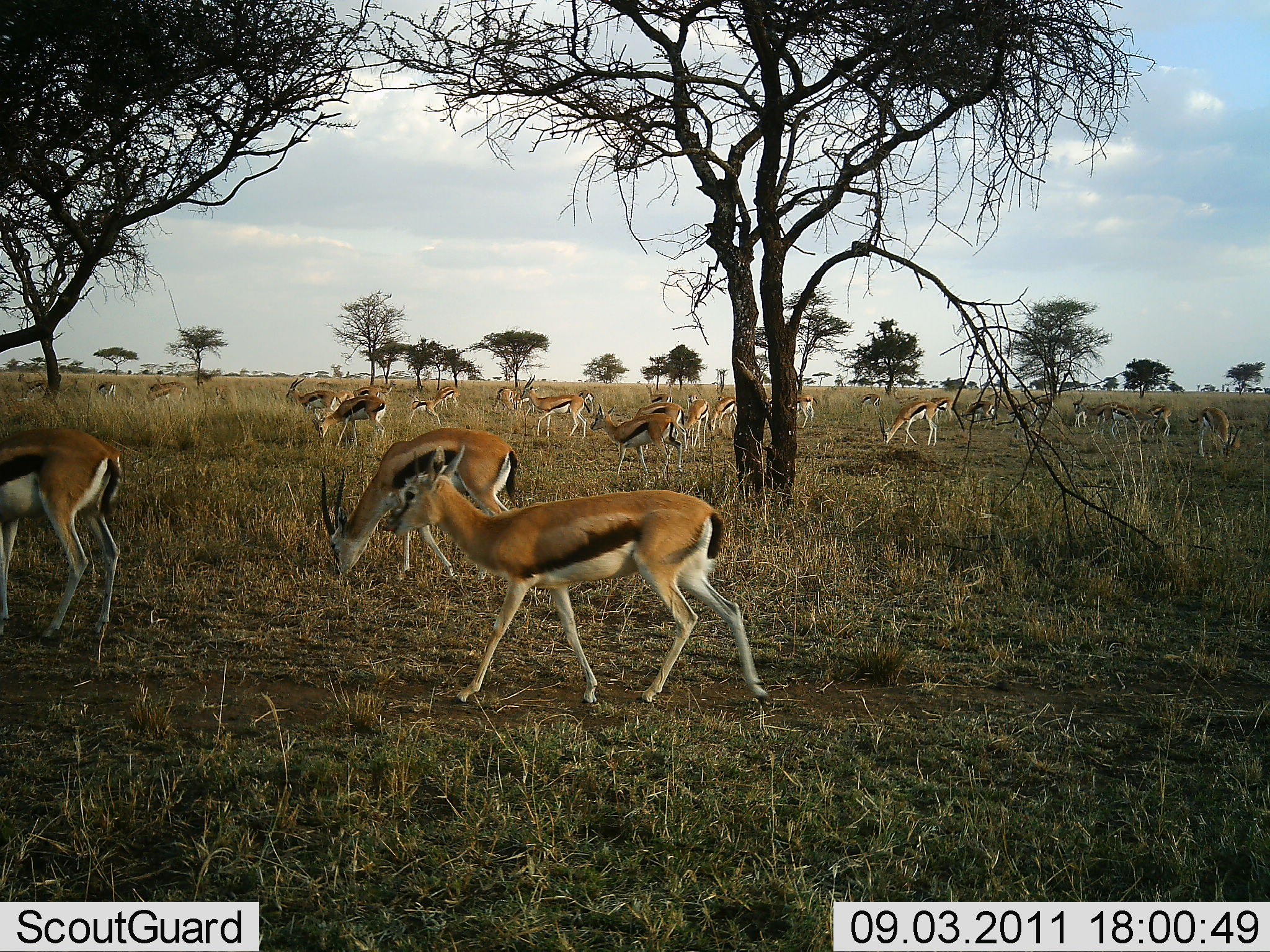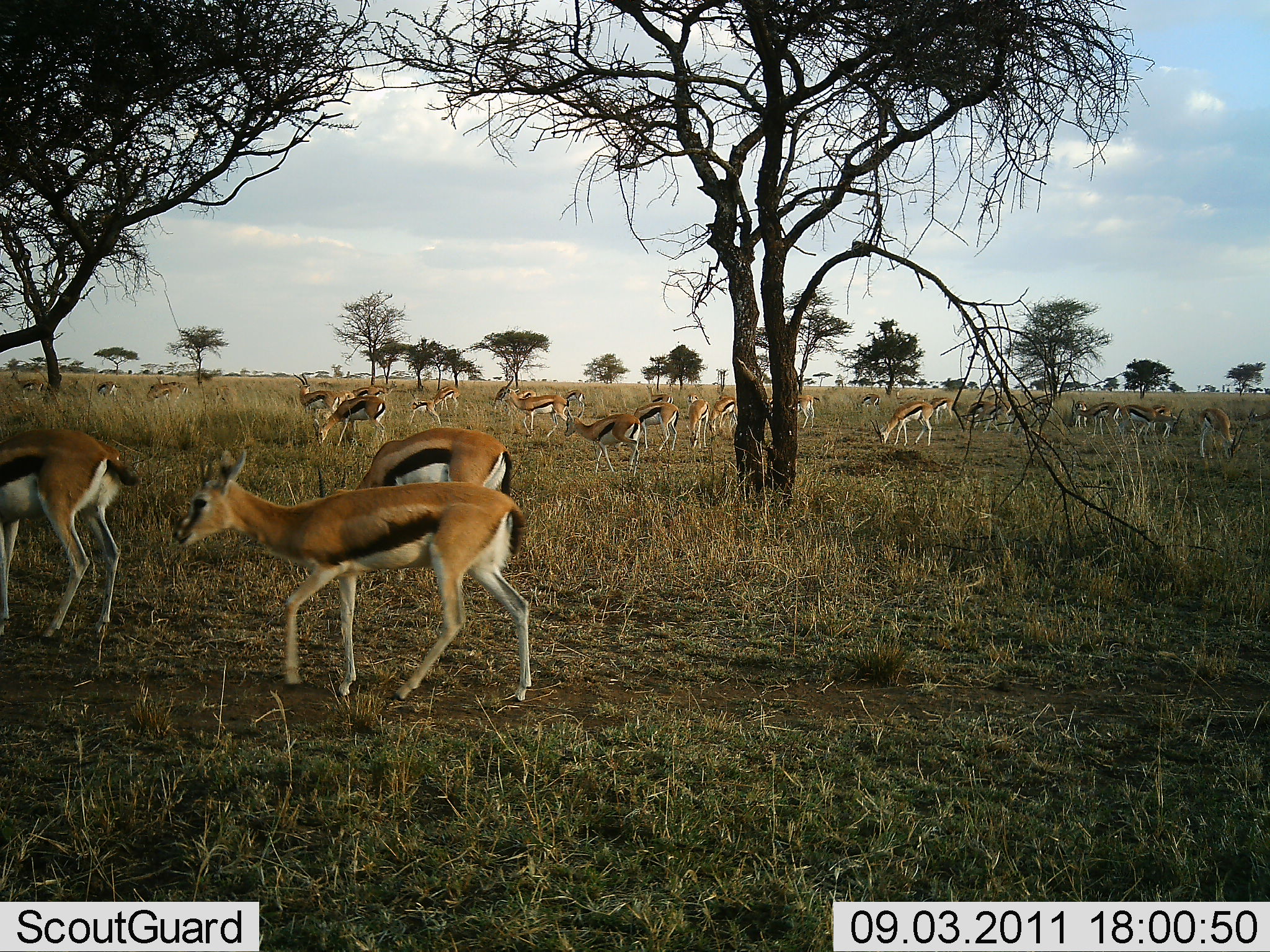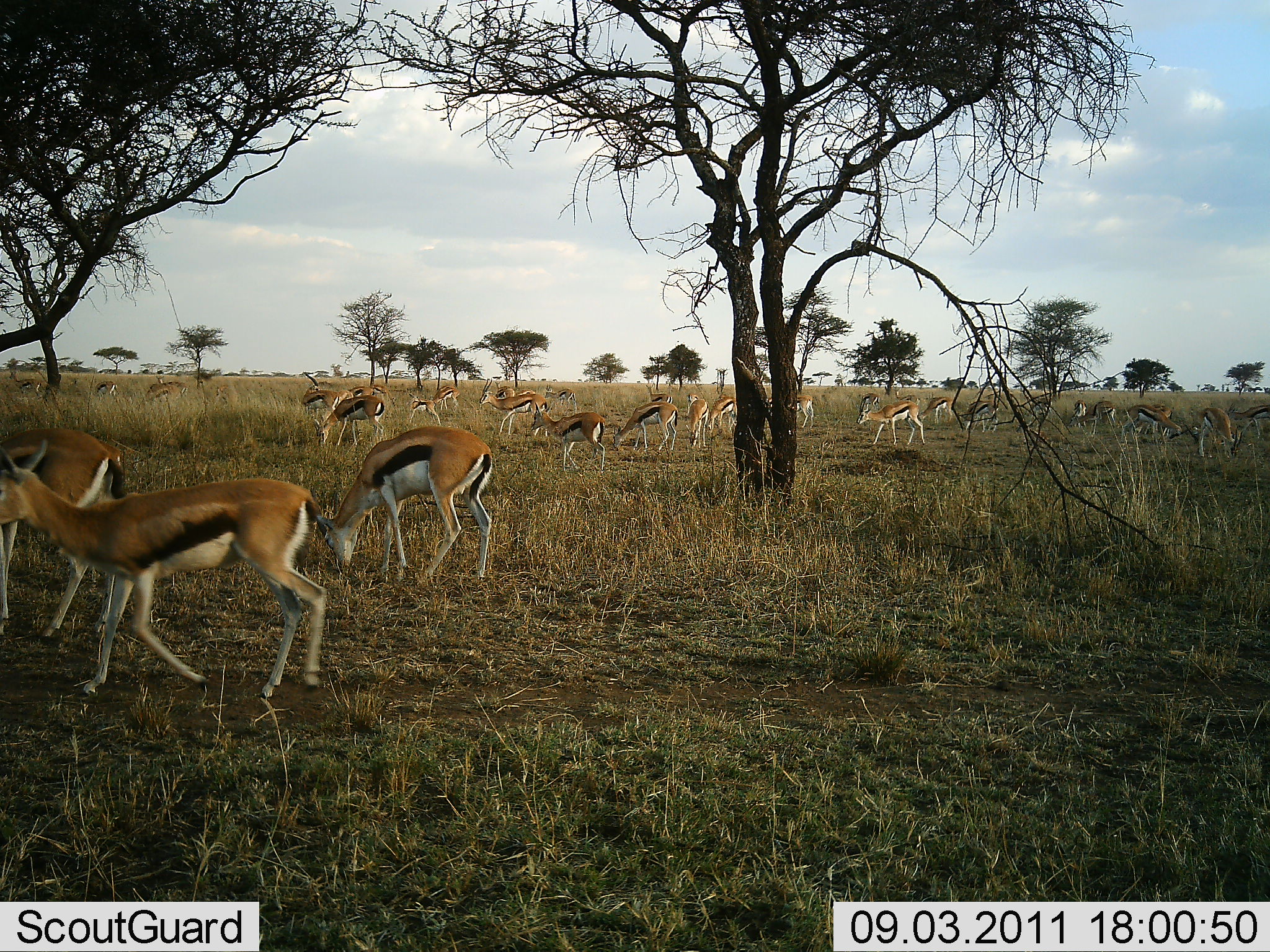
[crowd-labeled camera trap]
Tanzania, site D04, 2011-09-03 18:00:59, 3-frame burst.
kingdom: Animalia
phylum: Chordata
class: Mammalia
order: Artiodactyla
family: Bovidae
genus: Eudorcas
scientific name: Eudorcas thomsonii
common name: thomson's gazelle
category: gazellethomsons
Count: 11-50.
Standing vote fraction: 64%.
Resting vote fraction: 9%.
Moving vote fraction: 82%.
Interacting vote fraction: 0%.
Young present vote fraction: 18%.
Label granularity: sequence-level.